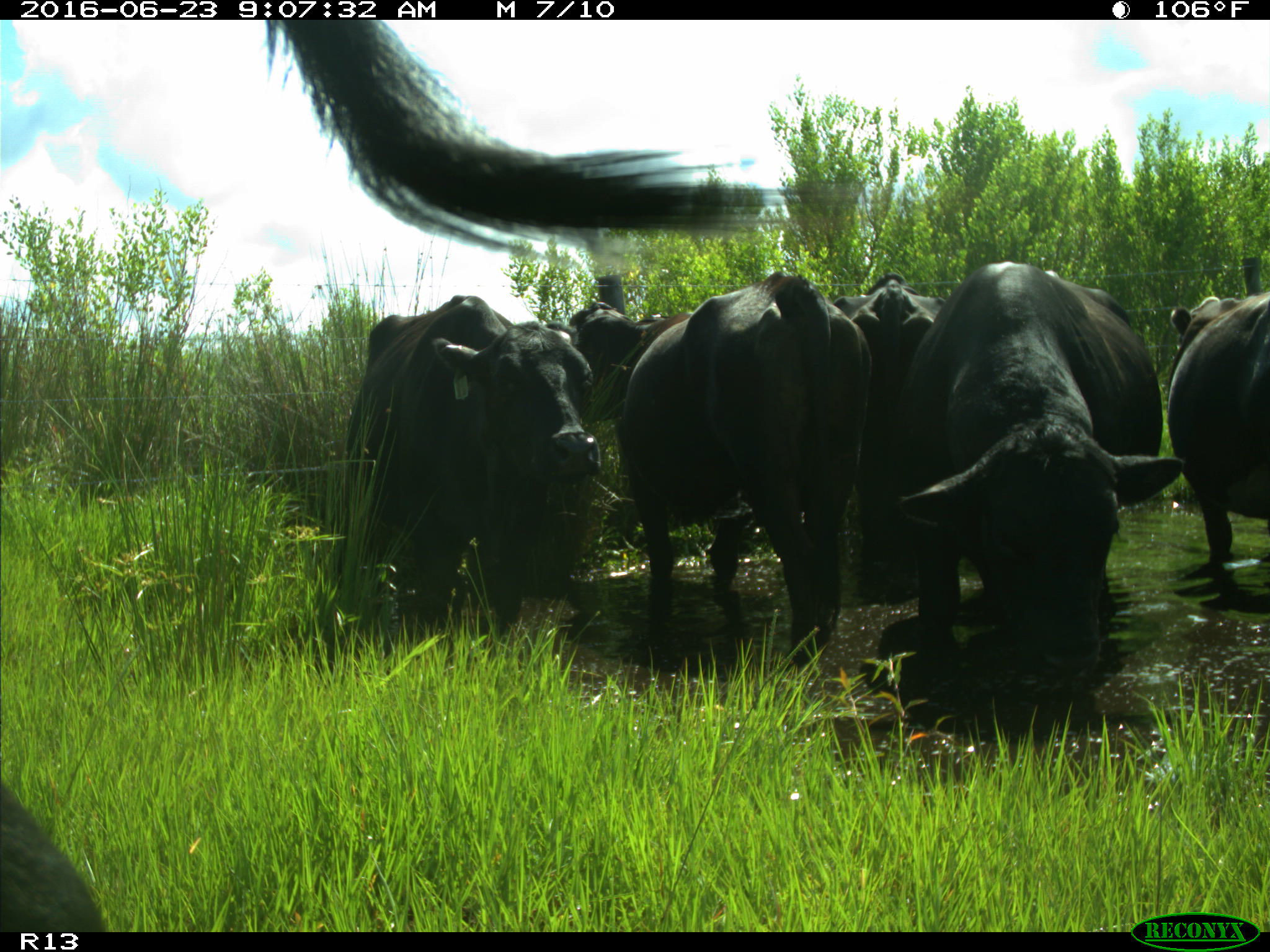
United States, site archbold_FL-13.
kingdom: Animalia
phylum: Chordata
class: Mammalia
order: Artiodactyla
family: Bovidae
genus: Bos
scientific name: Bos taurus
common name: domestic cow